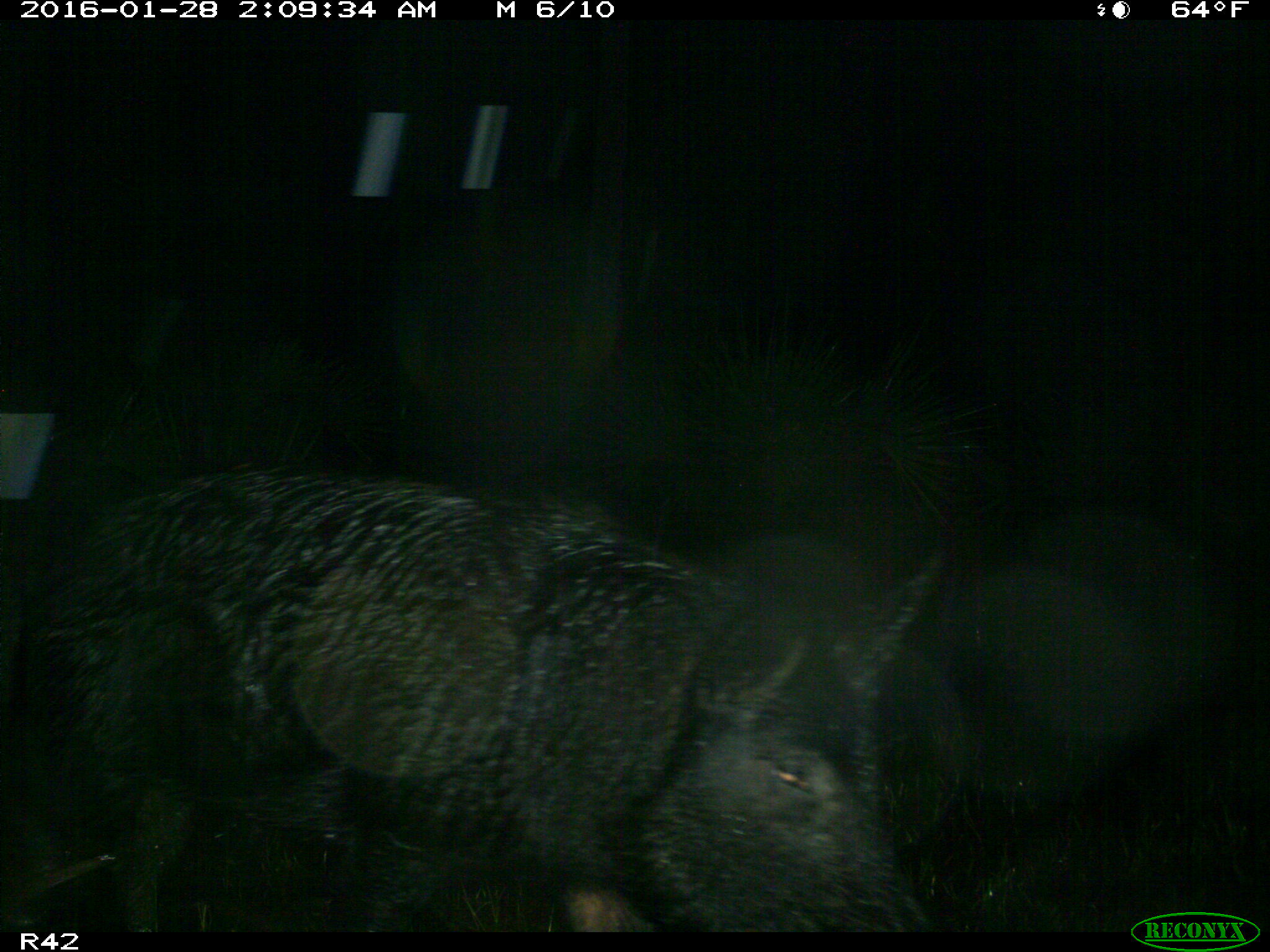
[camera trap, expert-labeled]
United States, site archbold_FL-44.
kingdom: Animalia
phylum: Chordata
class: Mammalia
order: Artiodactyla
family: Suidae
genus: Sus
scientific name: Sus scrofa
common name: wild boar